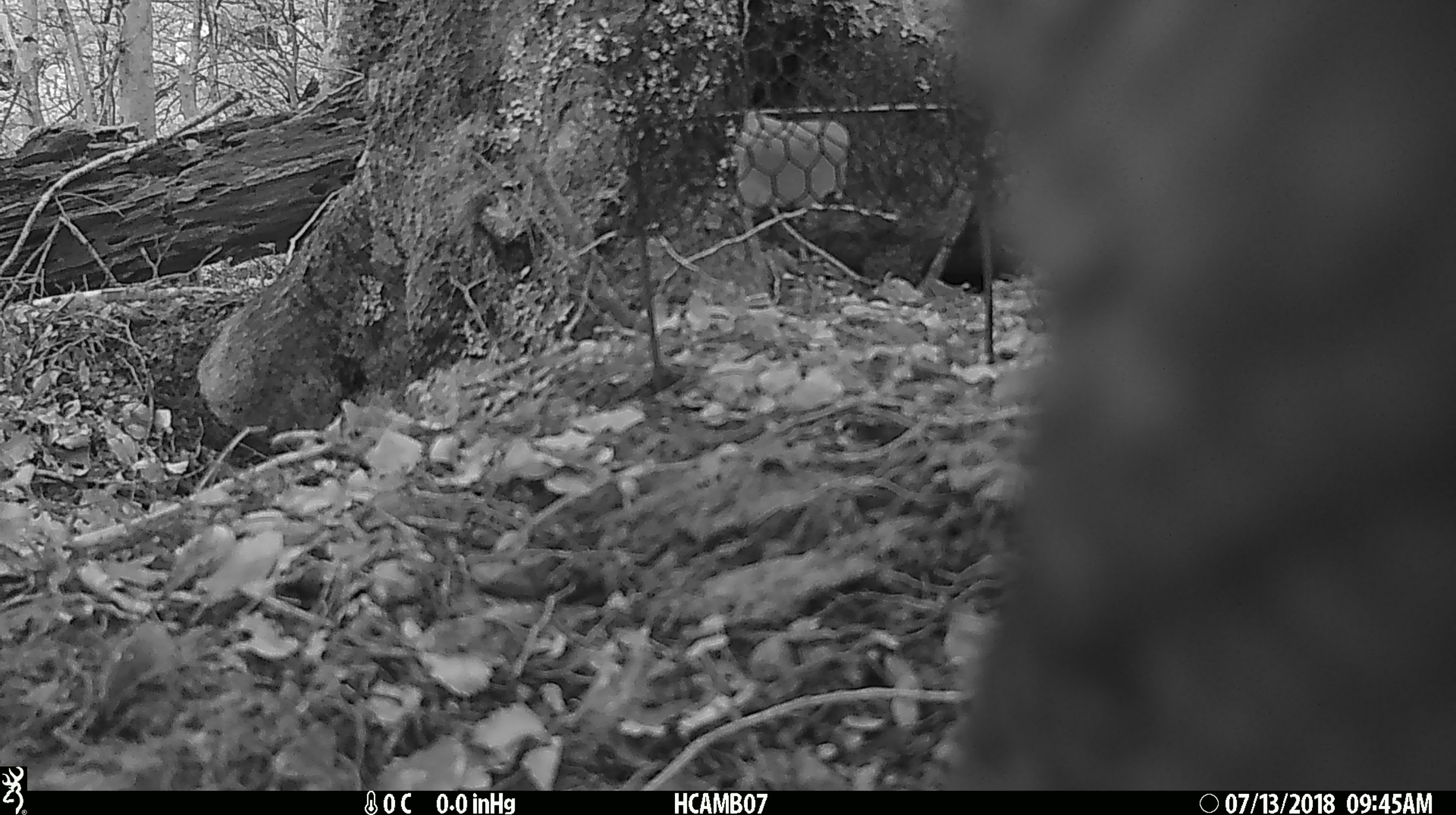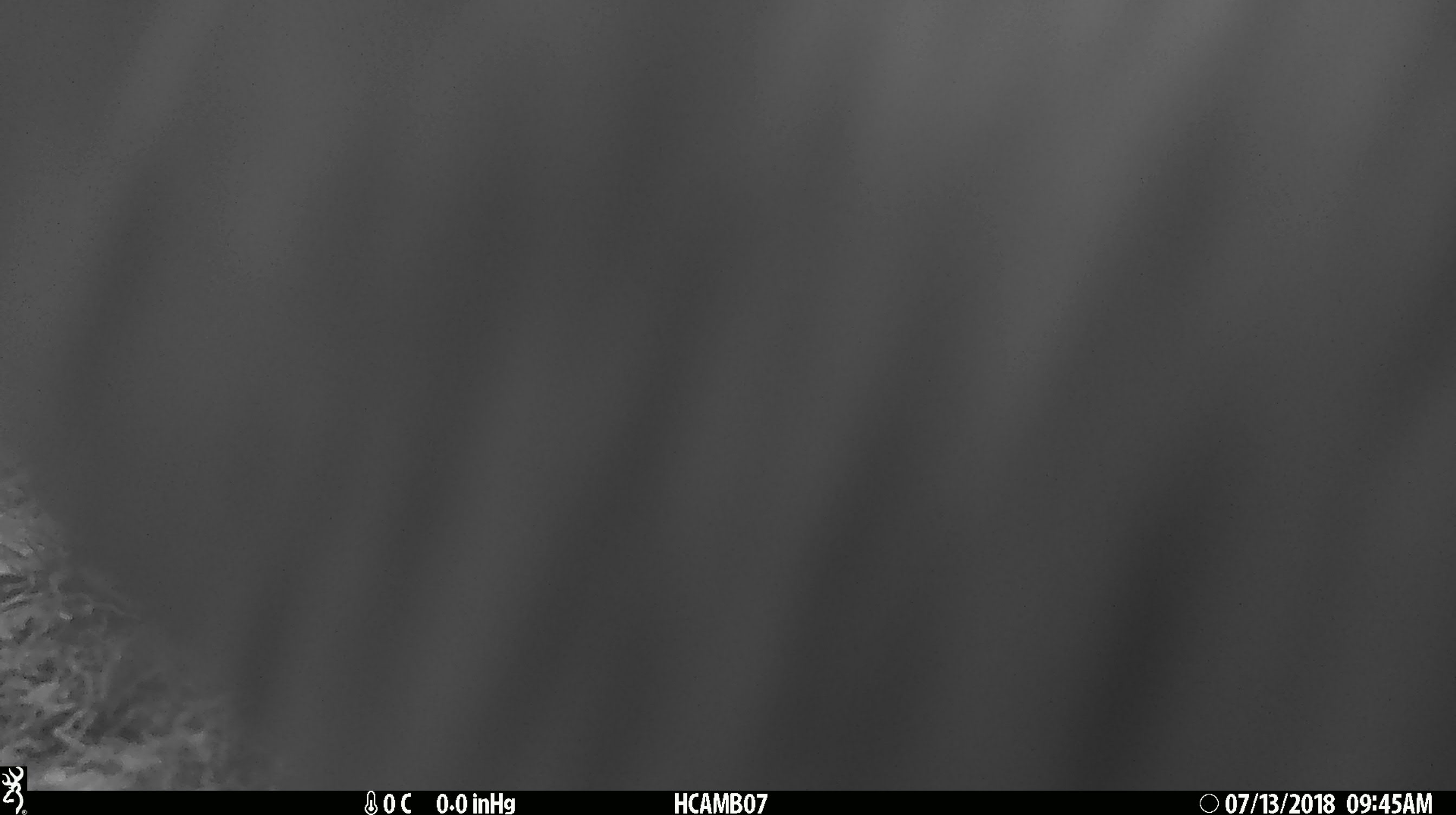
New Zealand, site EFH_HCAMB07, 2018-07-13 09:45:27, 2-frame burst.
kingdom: Animalia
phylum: Chordata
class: Aves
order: Psittaciformes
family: Strigopidae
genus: Nestor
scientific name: Nestor notabilis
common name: kea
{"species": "kea (Nestor notabilis)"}